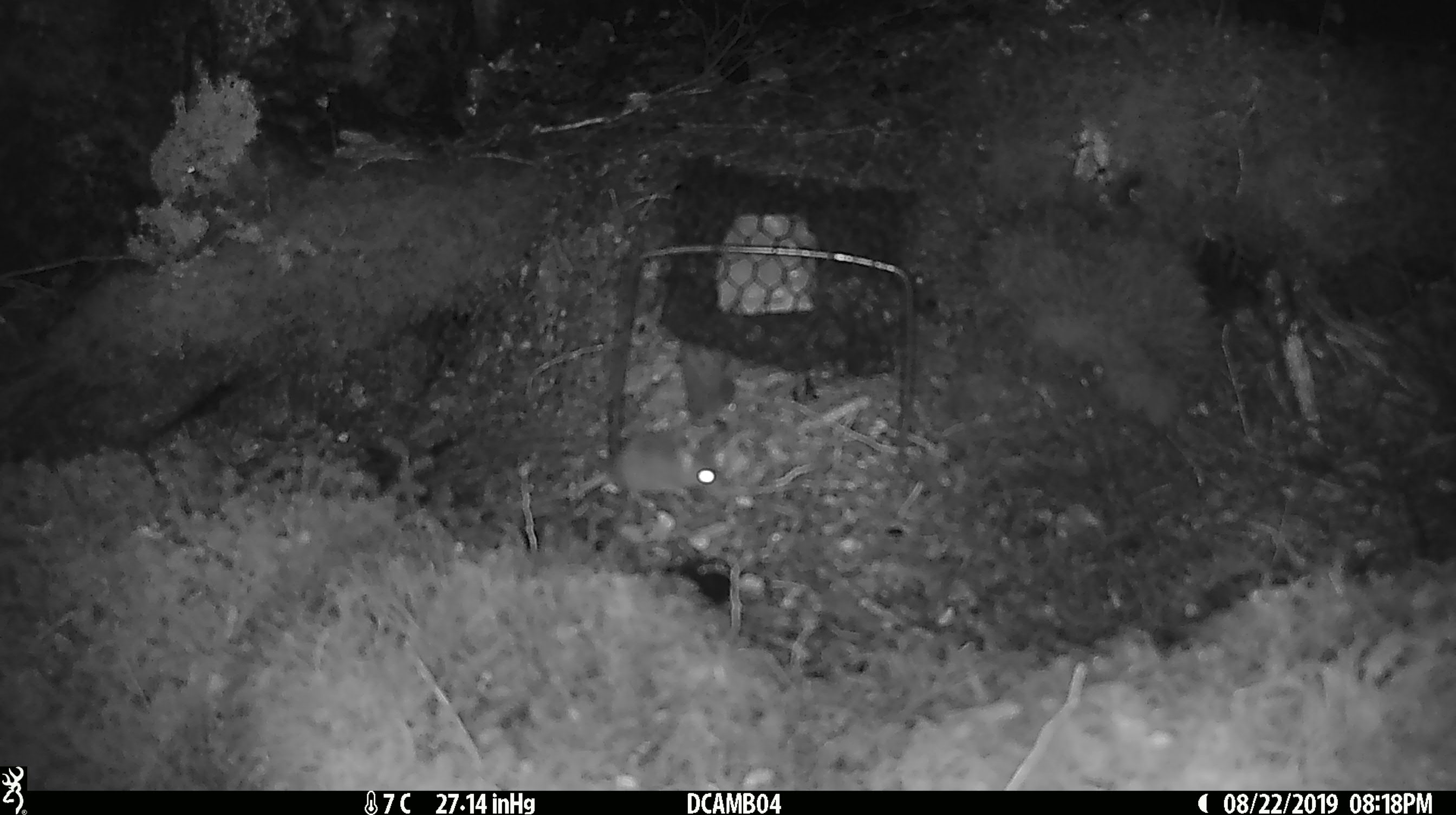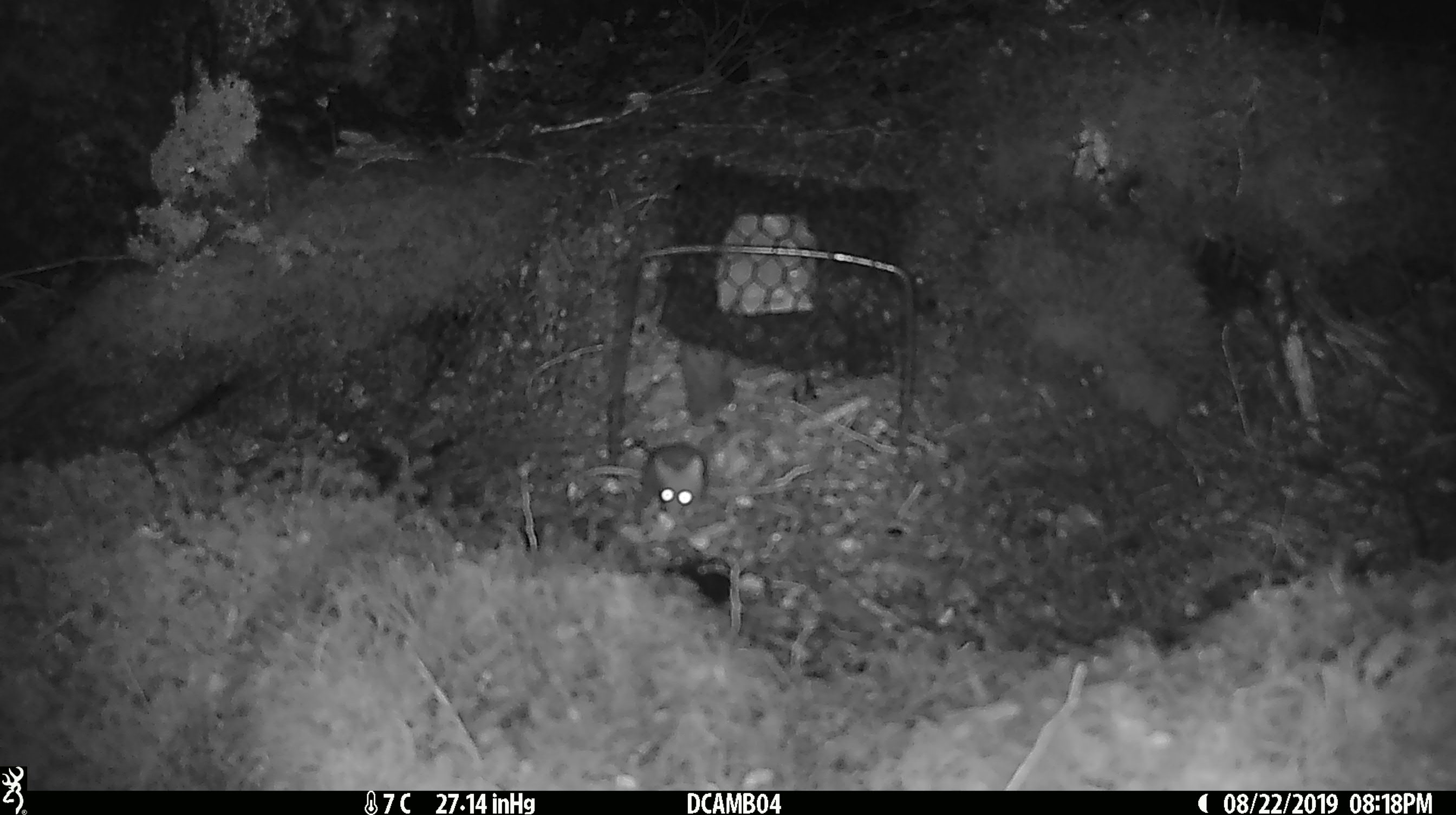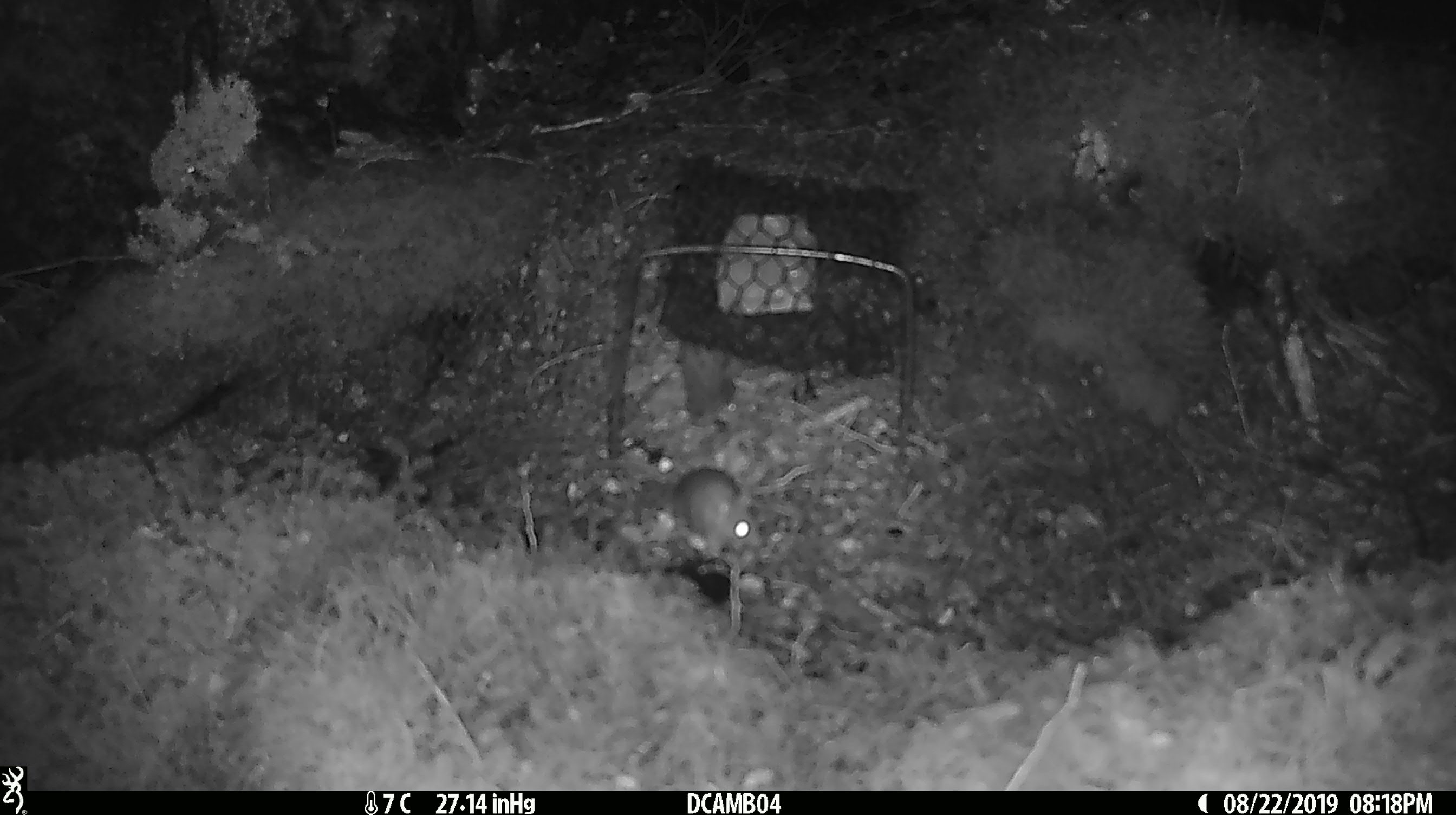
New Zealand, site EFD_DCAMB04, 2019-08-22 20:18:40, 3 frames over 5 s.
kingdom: Animalia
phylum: Chordata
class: Mammalia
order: Rodentia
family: Muridae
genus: Mus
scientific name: Mus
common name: mouse